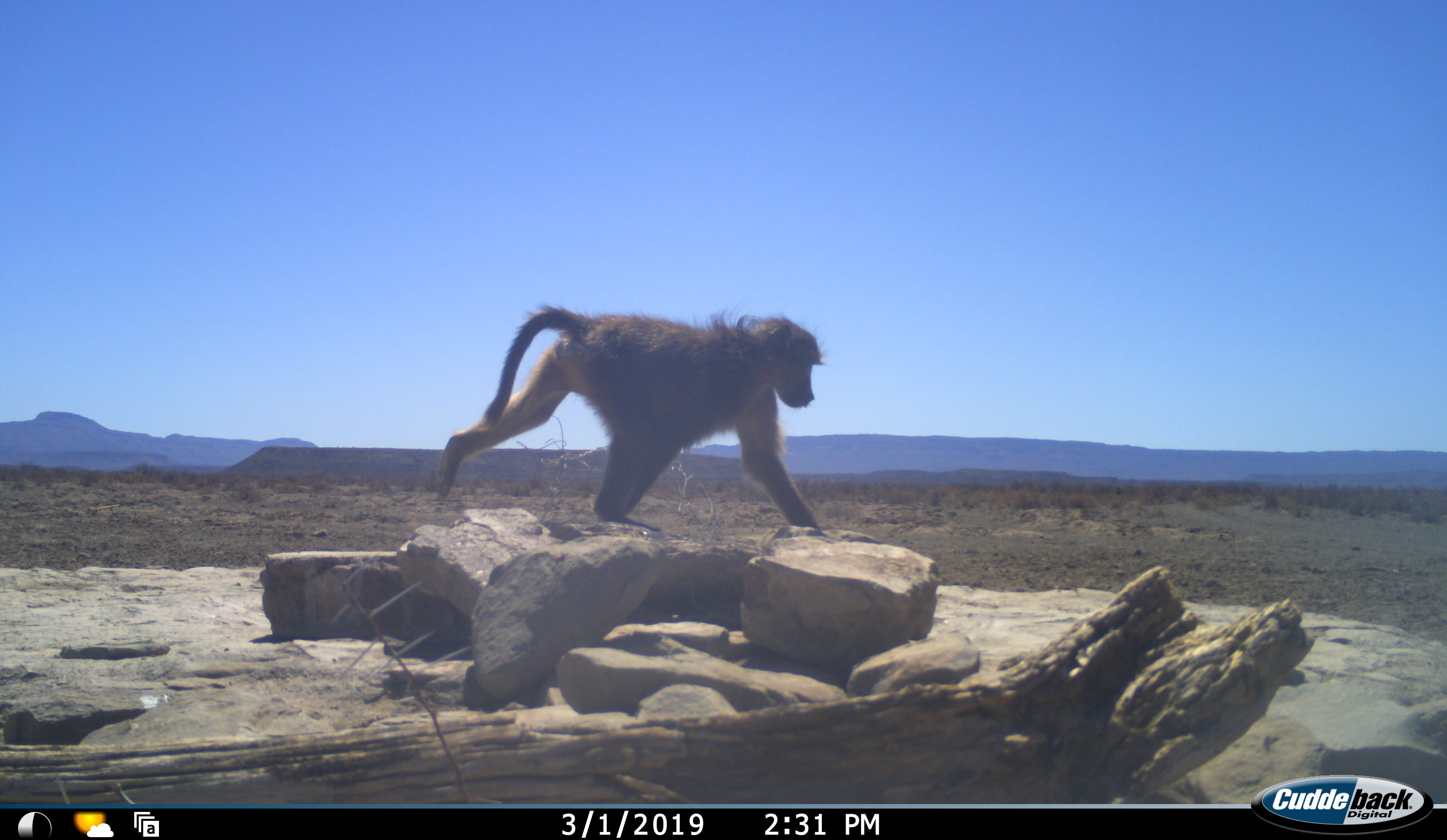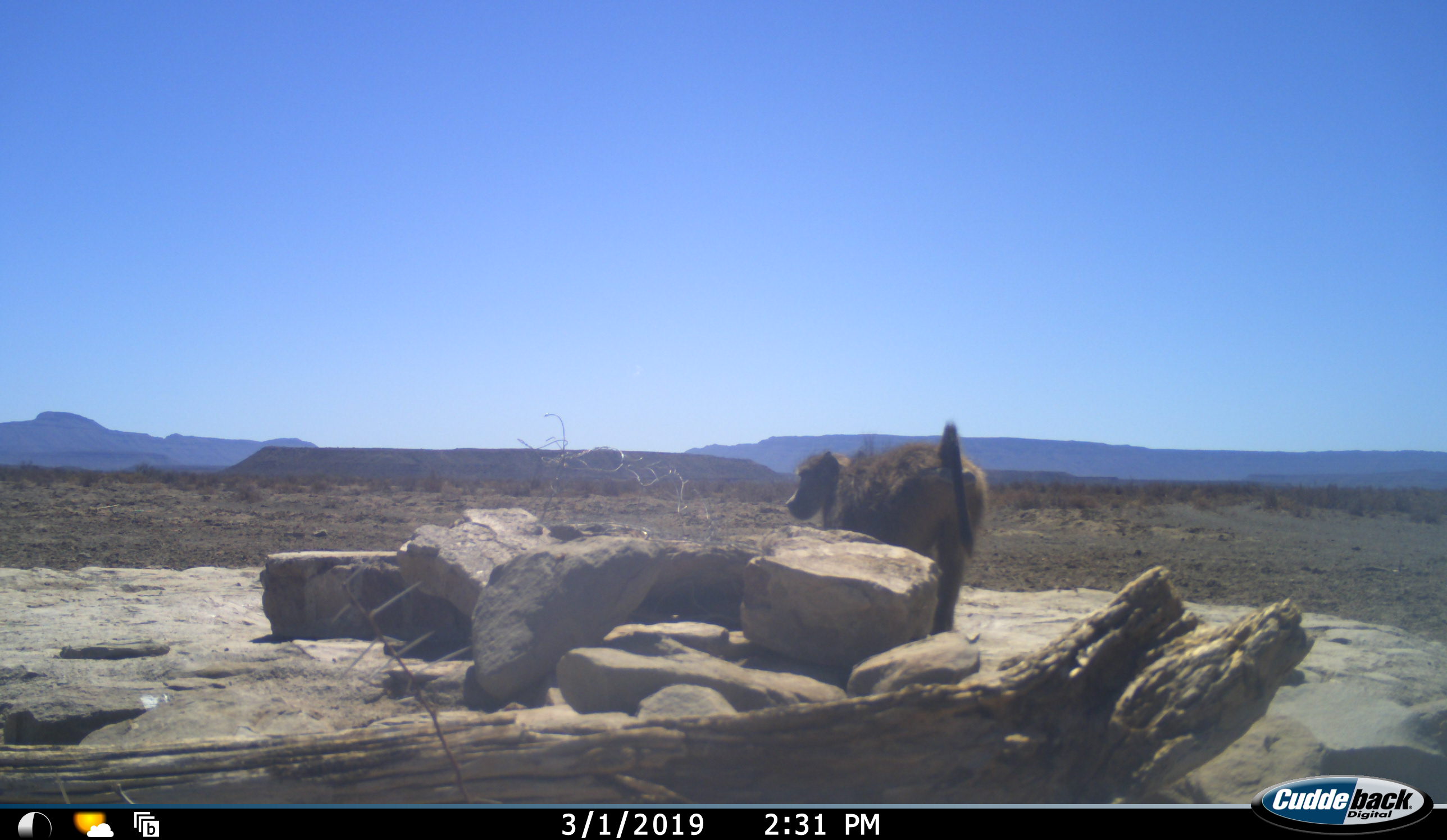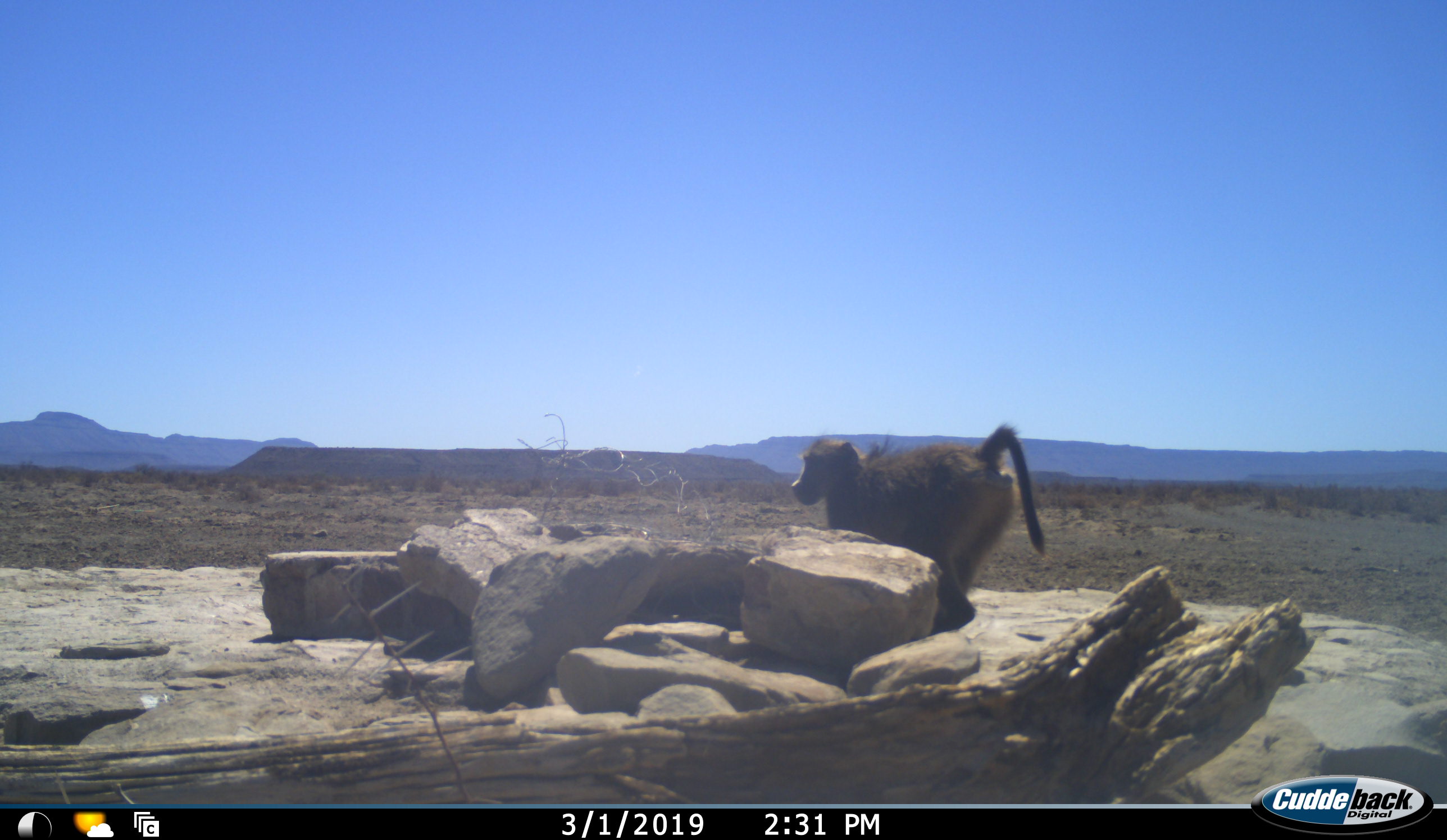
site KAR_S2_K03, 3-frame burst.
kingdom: Animalia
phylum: Chordata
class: Mammalia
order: Primates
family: Cercopithecidae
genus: Papio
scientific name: Papio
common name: baboon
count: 1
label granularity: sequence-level